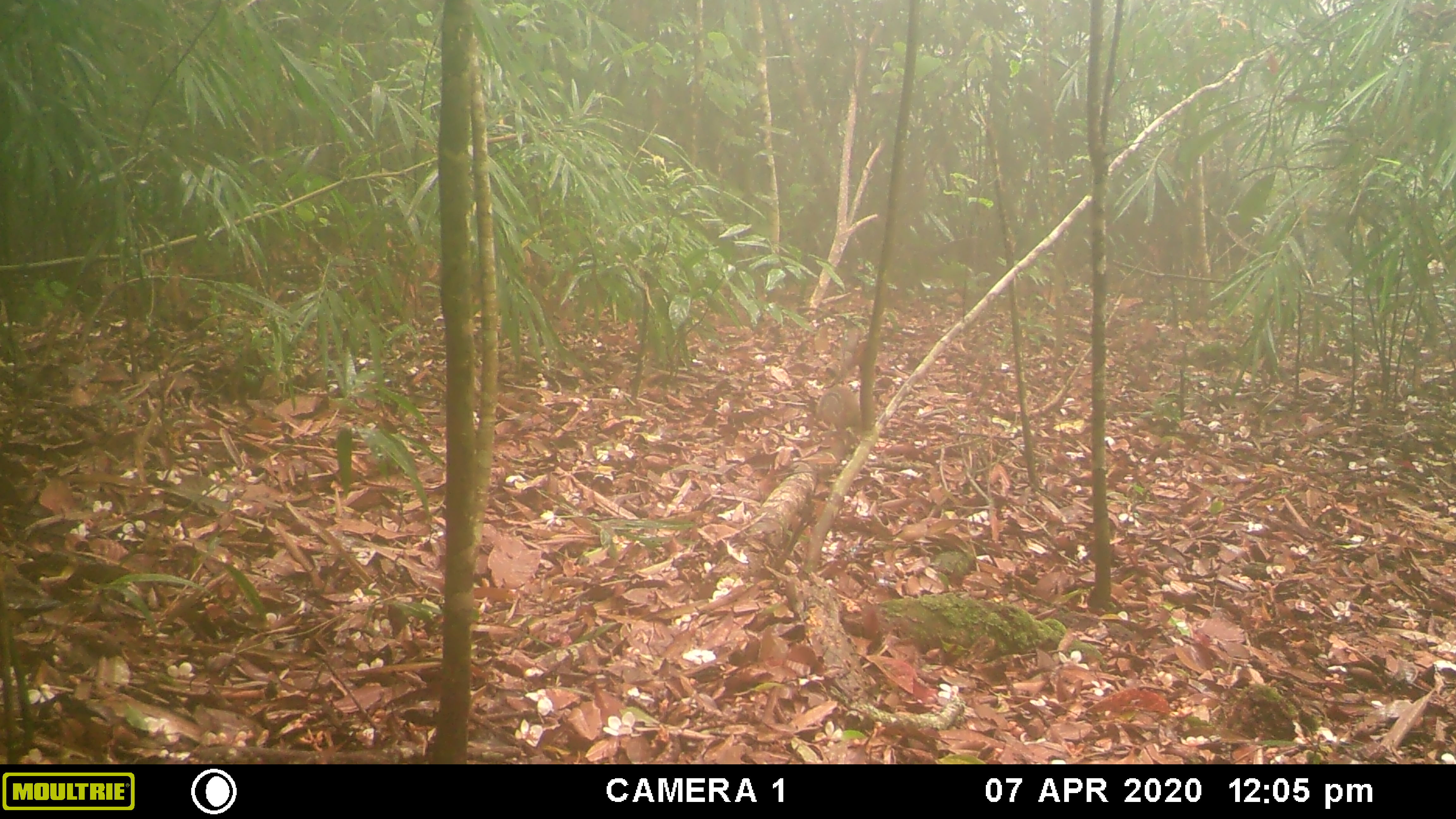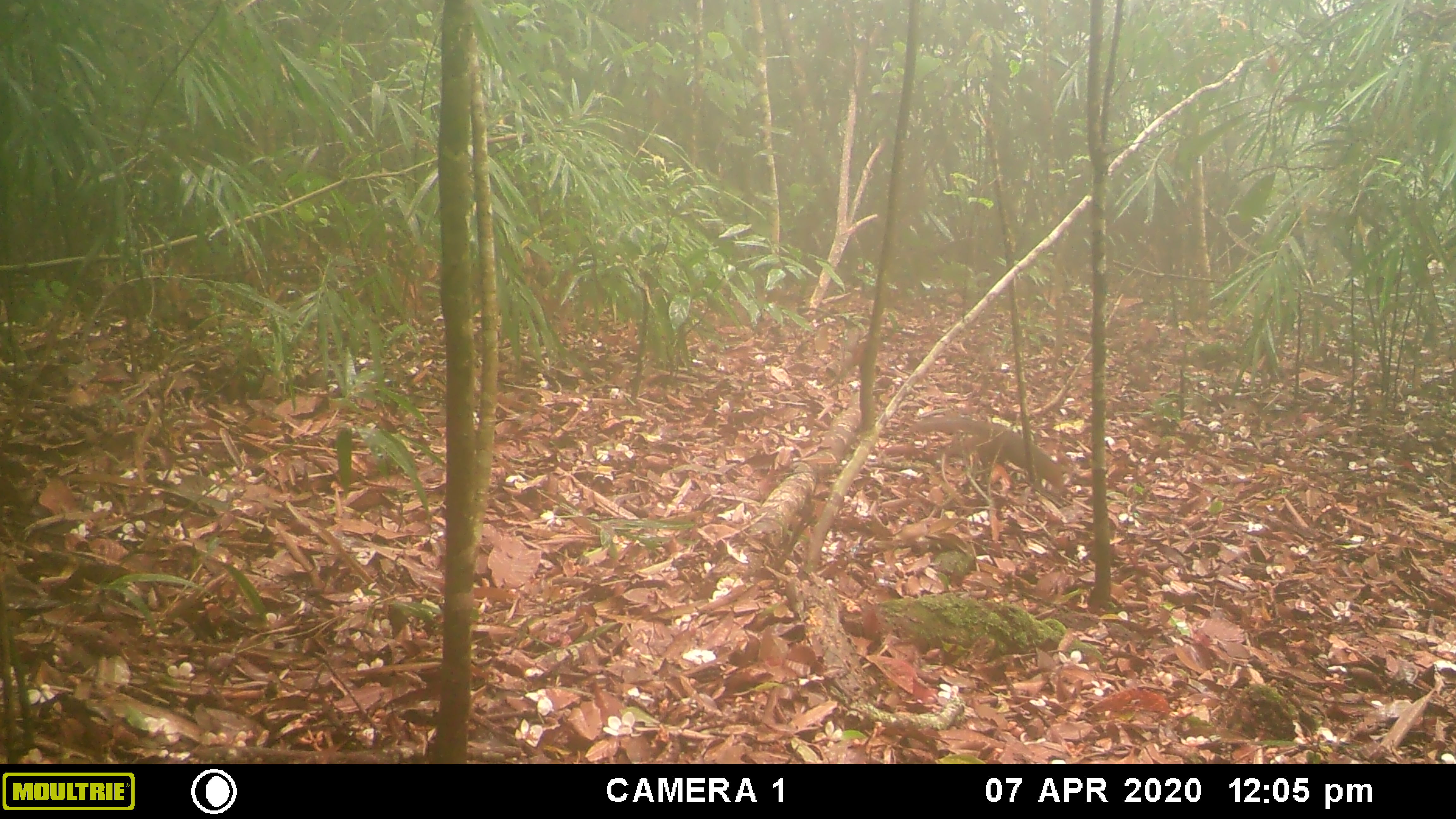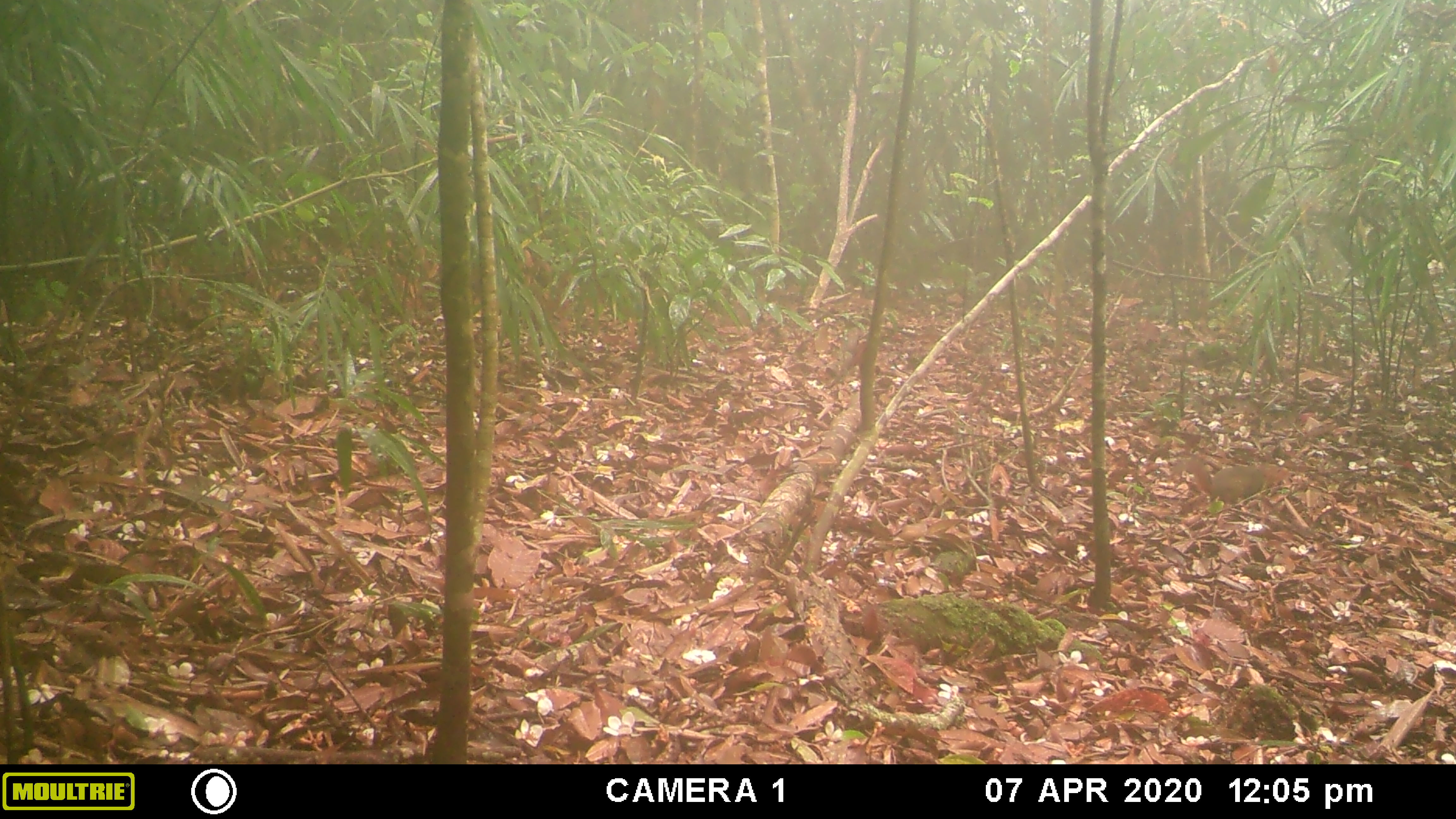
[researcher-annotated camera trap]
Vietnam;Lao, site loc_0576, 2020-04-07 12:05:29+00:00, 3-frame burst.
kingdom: Animalia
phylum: Chordata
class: Mammalia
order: Rodentia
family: Sciuridae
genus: Dremomys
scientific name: Dremomys rufigenis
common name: red-cheeked squirrel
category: red cheeked squirrel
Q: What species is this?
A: Red cheeked squirrel (red-cheeked squirrel) (Dremomys rufigenis).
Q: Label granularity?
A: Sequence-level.